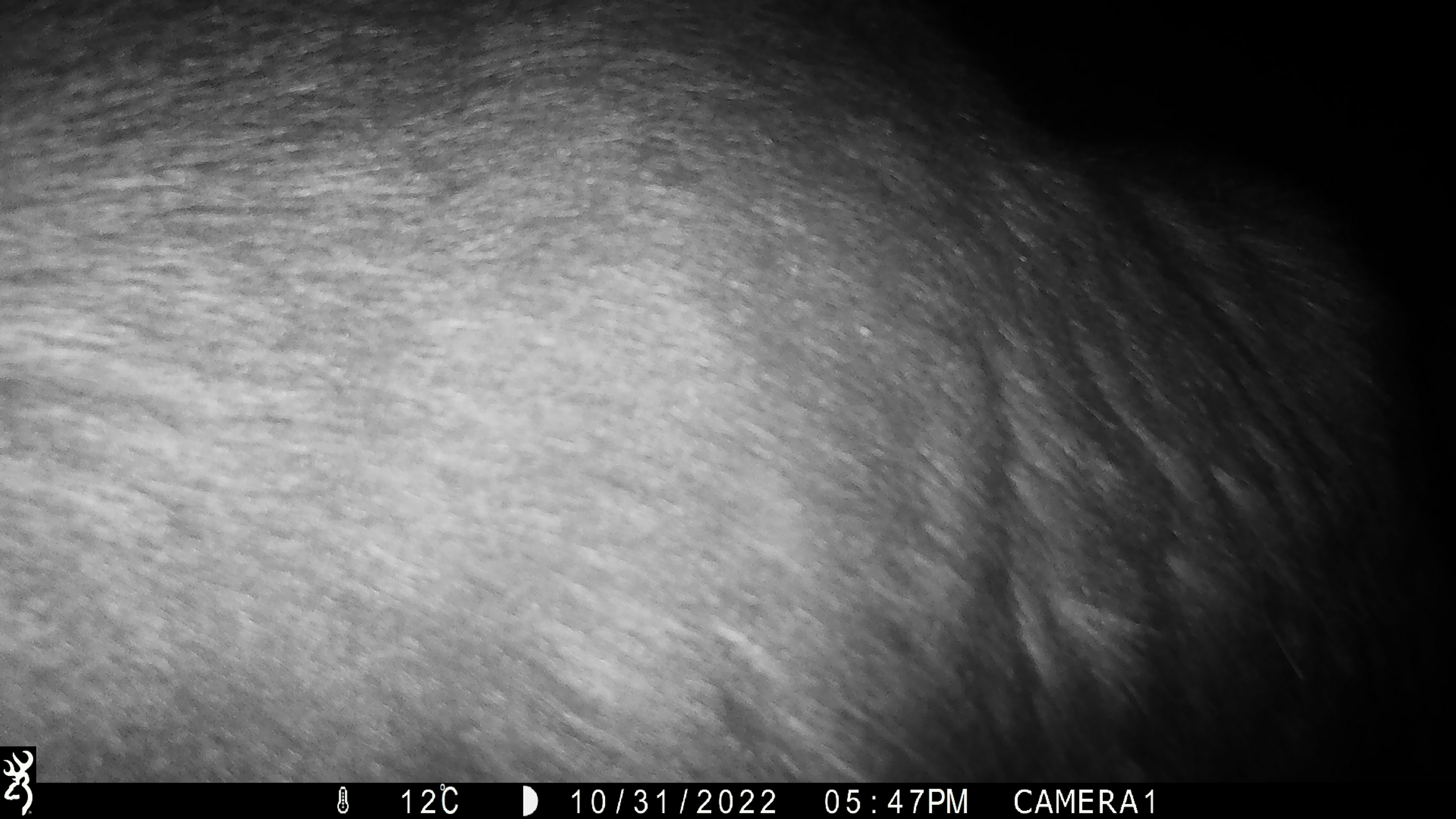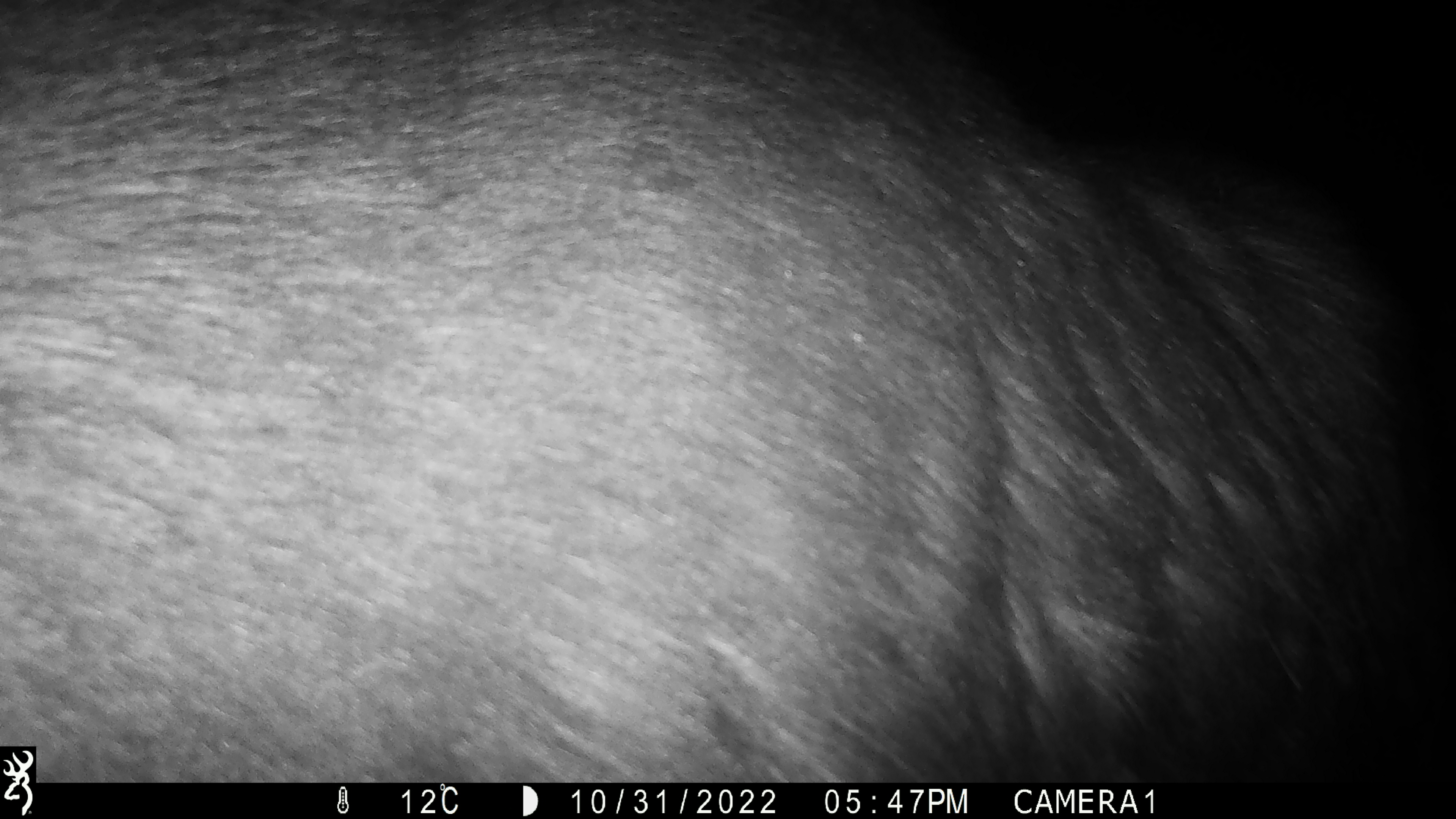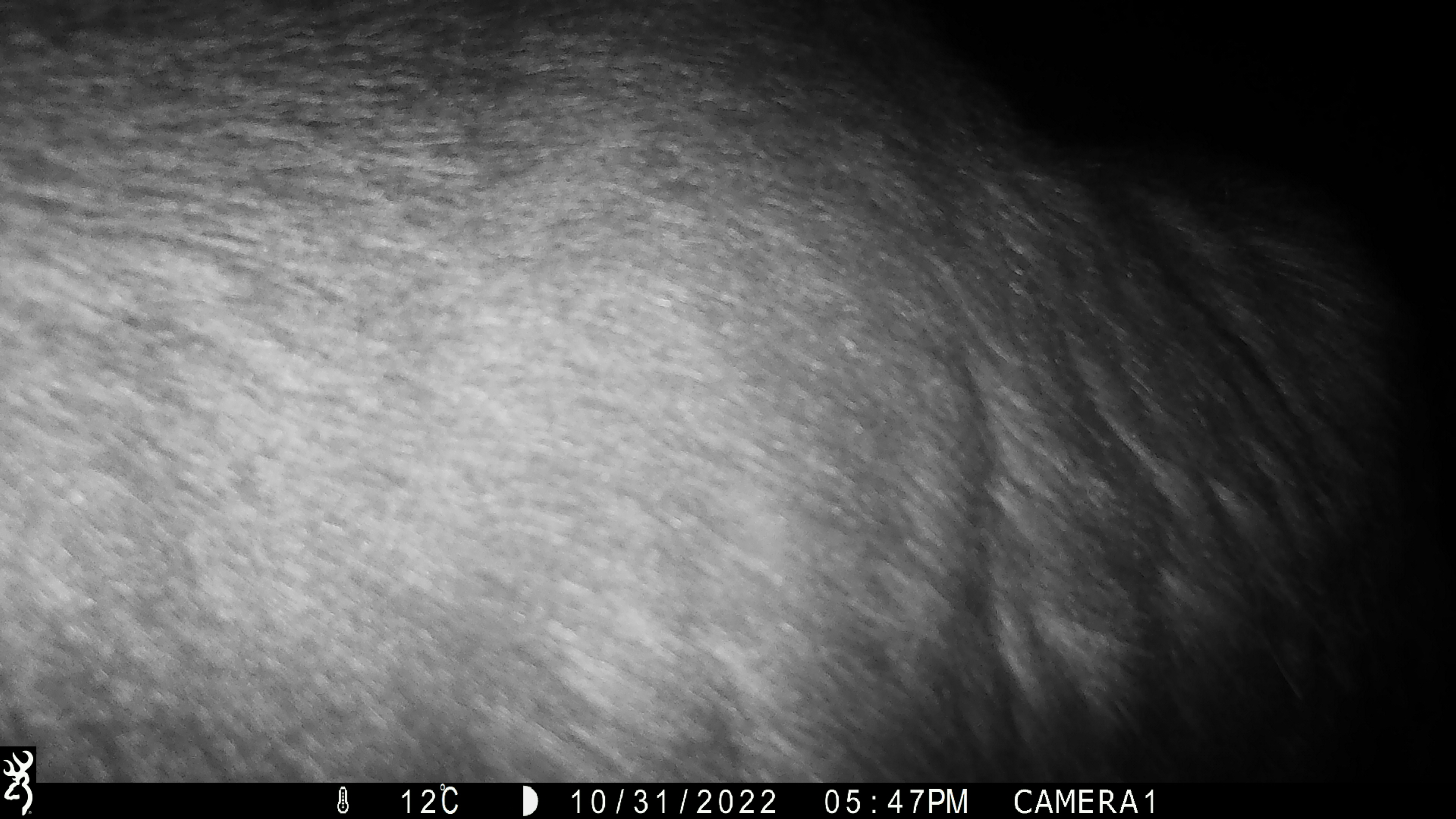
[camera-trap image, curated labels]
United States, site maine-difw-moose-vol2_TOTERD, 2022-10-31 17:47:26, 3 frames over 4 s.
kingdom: Animalia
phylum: Chordata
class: Mammalia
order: Artiodactyla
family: Cervidae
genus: Alces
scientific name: Alces alces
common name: moose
Moose (Alces alces).